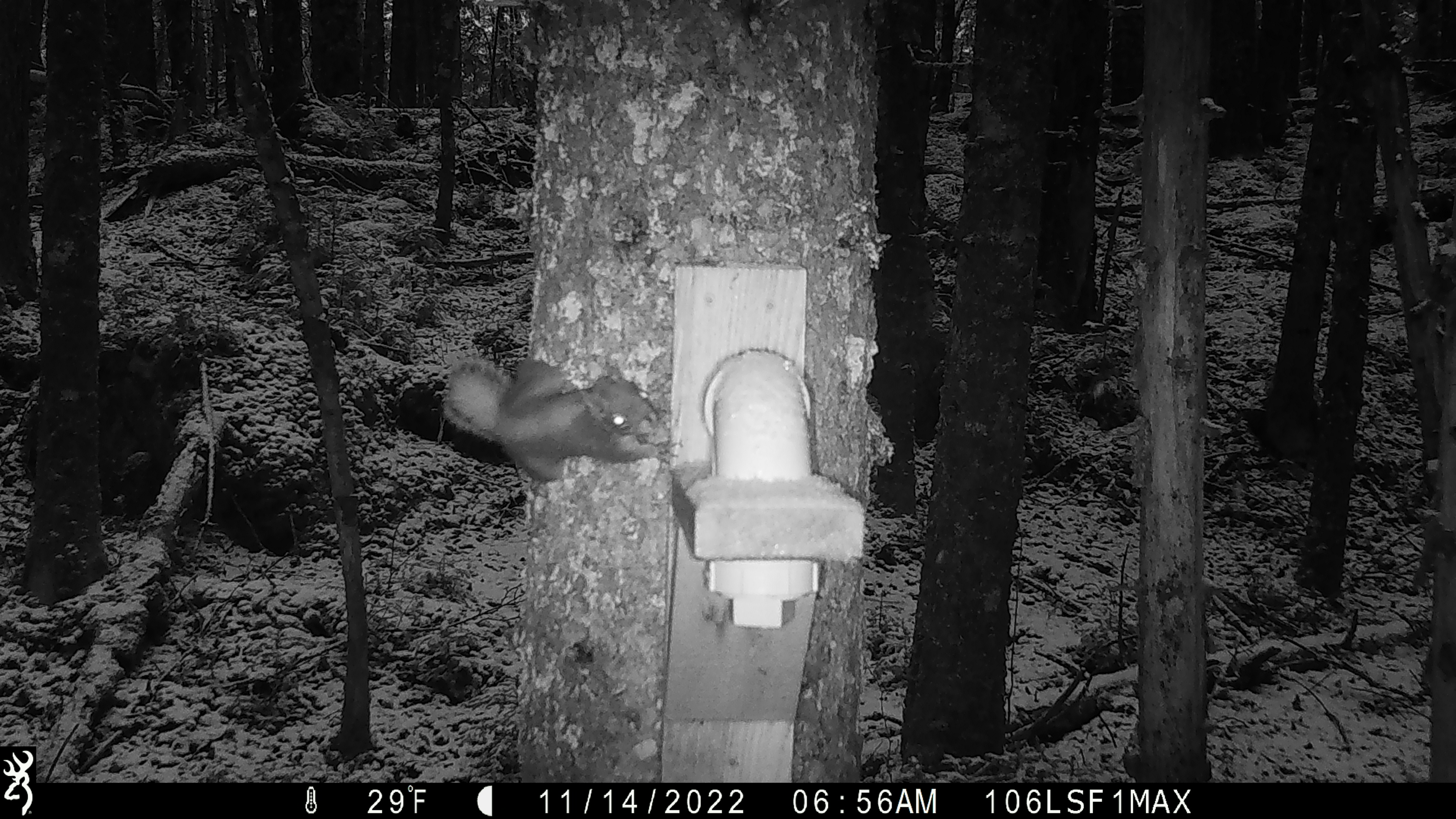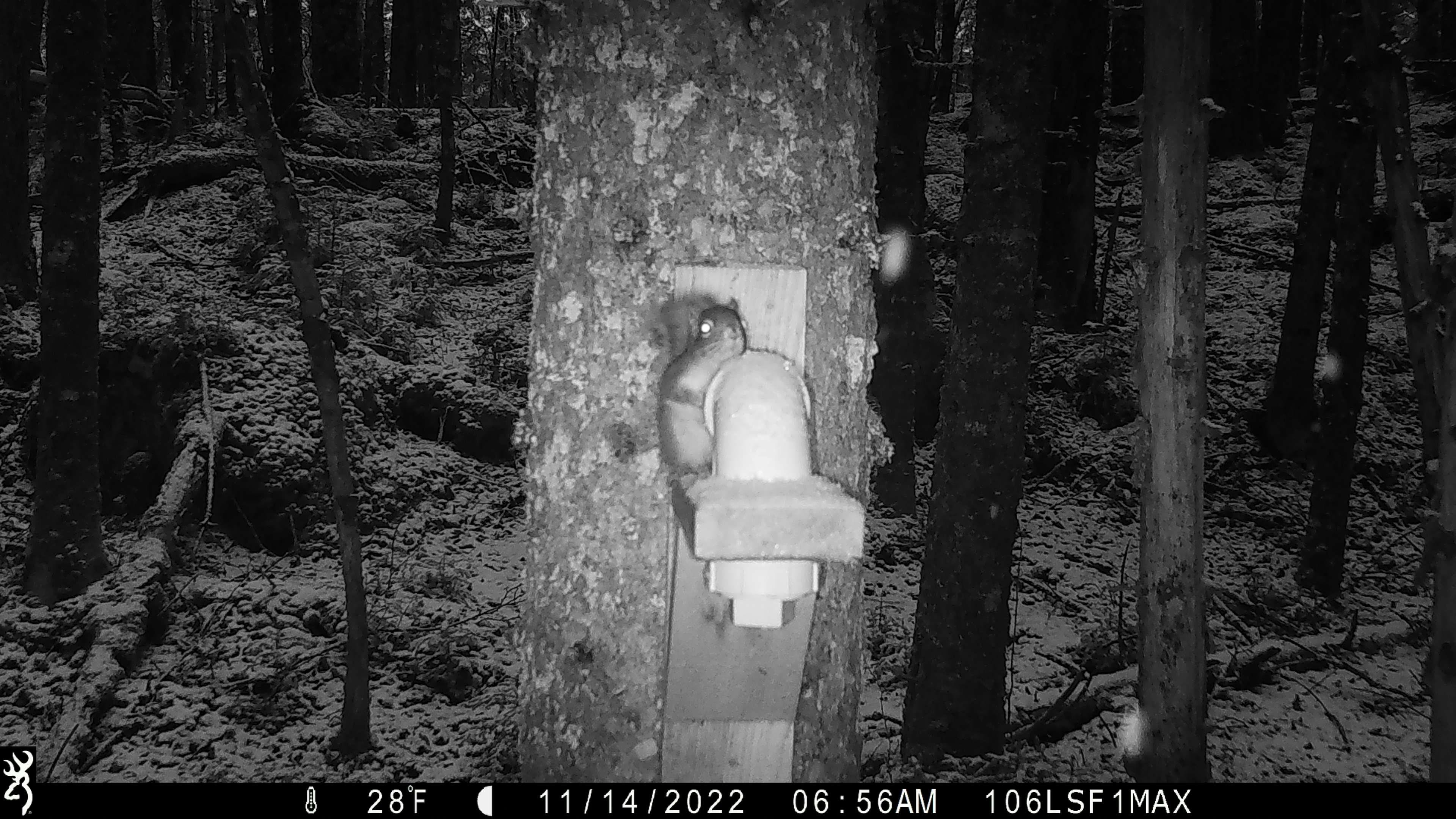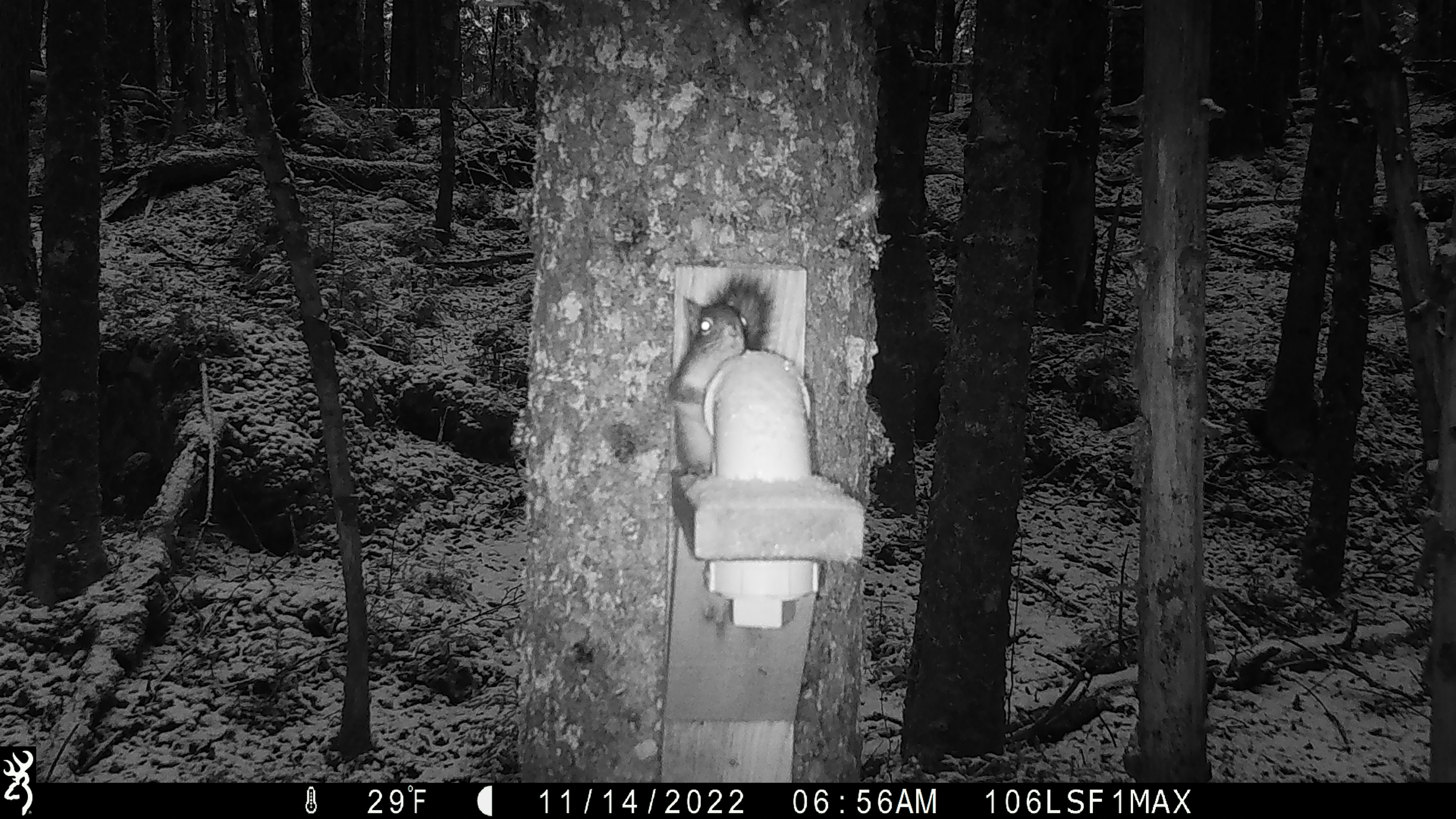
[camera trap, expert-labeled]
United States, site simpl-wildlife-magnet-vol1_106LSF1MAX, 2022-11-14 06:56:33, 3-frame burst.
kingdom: Animalia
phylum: Chordata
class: Mammalia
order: Rodentia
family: Sciuridae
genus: Tamiasciurus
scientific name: Tamiasciurus hudsonicus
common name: red squirrel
Red squirrel (Tamiasciurus hudsonicus).